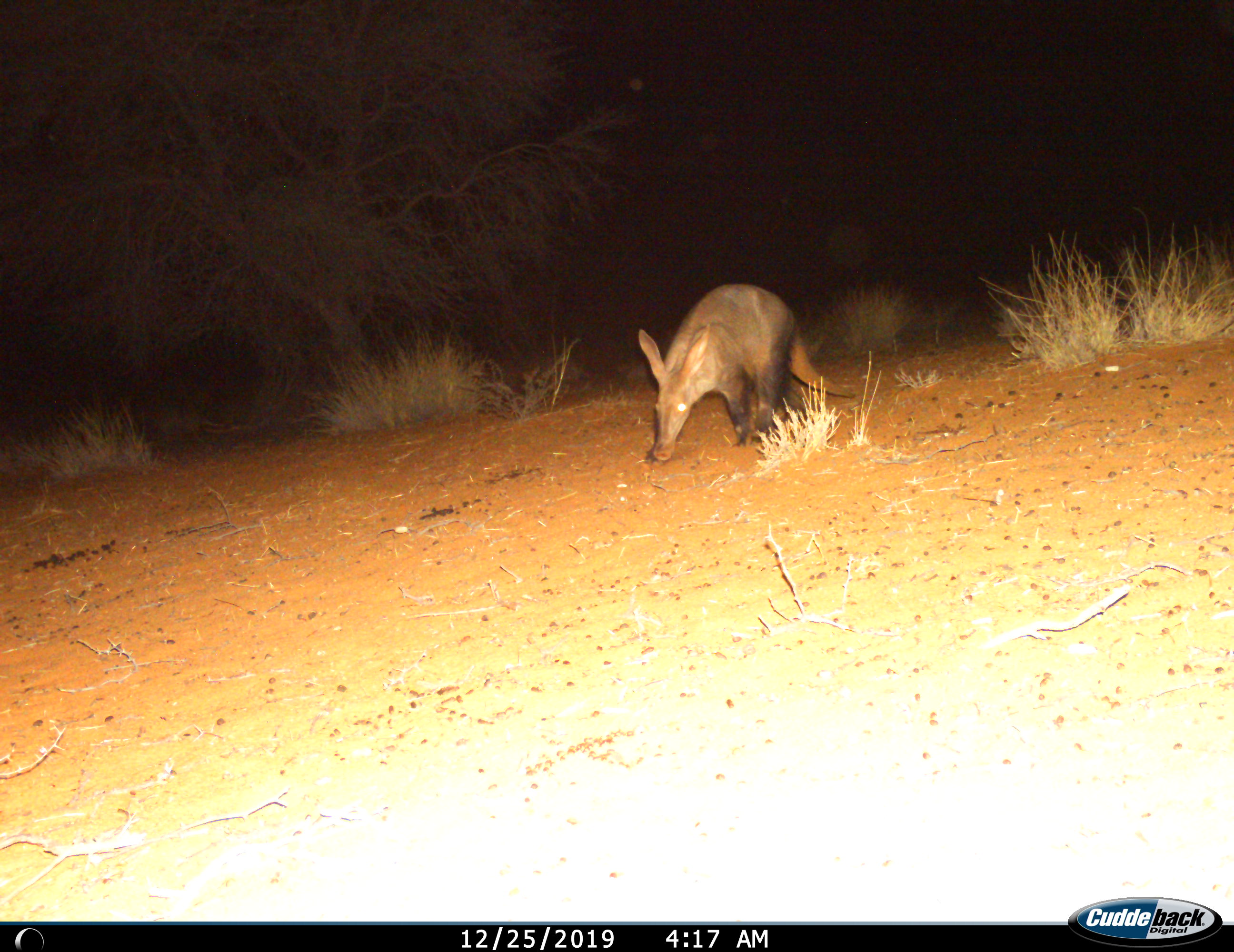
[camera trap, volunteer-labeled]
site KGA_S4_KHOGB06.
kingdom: Animalia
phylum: Chordata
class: Mammalia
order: Tubulidentata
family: Orycteropodidae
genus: Orycteropus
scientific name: Orycteropus afer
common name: aardvark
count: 1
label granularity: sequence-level